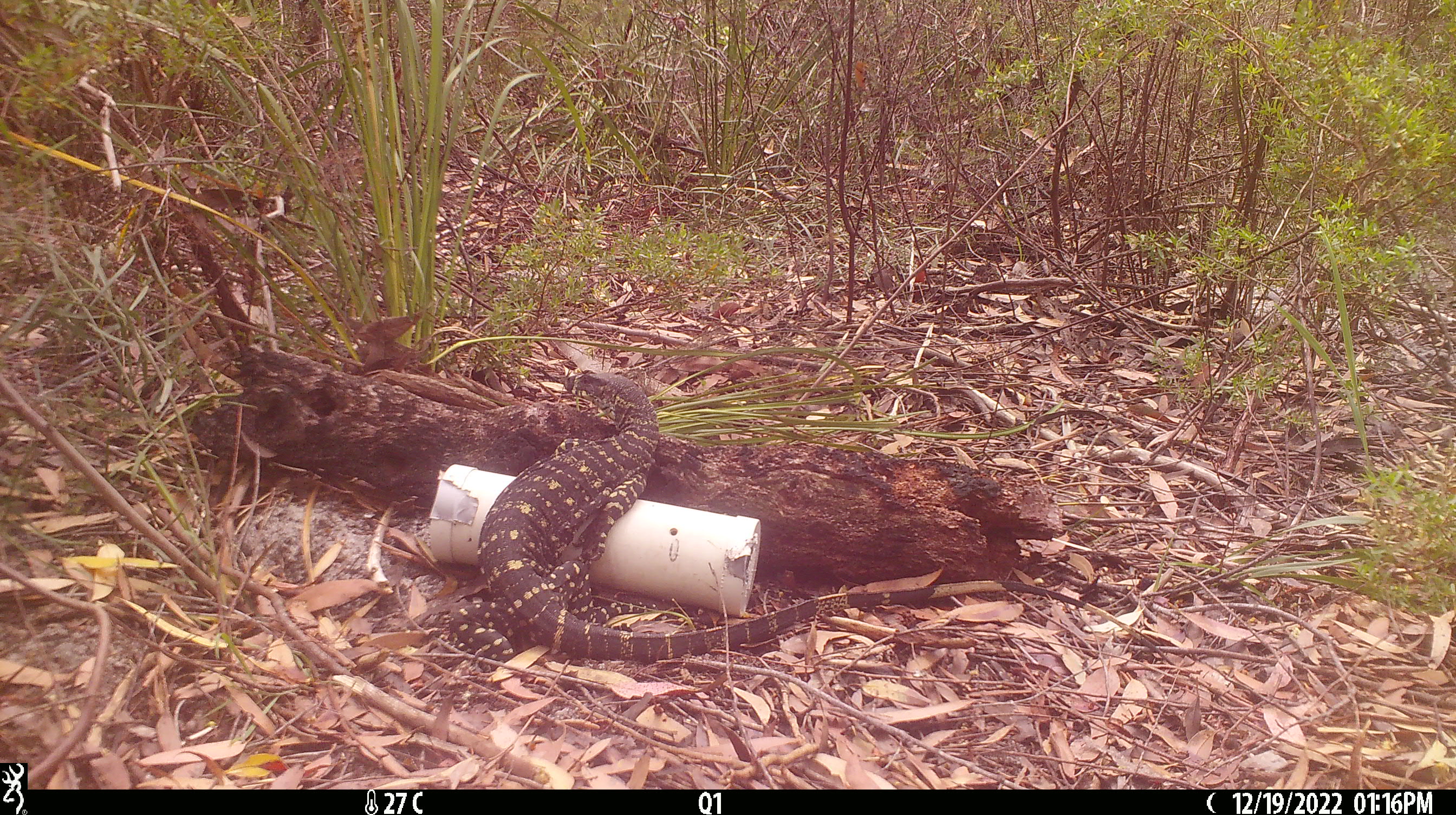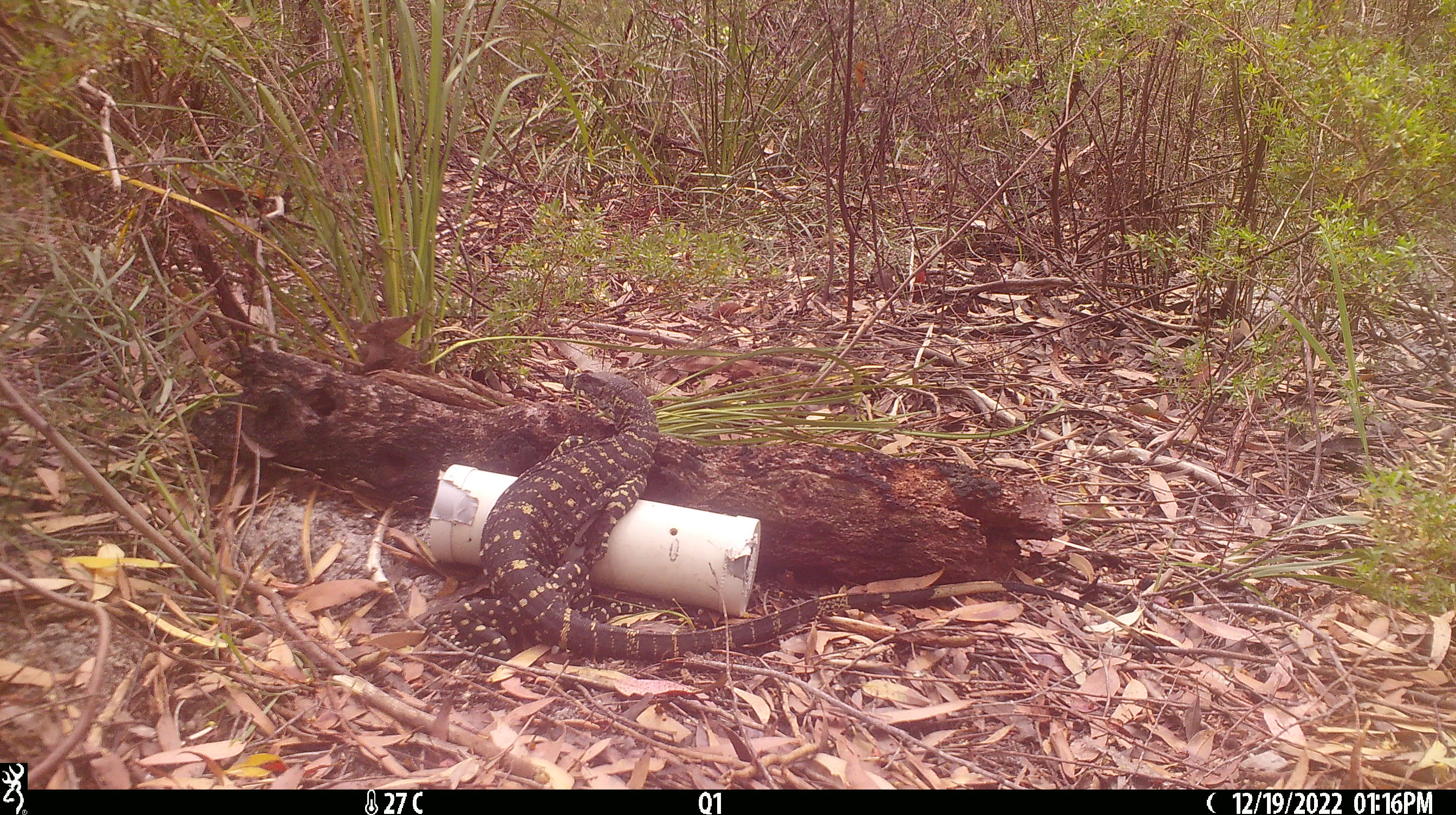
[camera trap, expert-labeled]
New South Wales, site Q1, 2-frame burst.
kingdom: Animalia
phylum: Chordata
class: Reptilia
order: Squamata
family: Varanidae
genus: Varanus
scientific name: Varanus varius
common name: lace monitor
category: goanna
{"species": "goanna (lace monitor) (Varanus varius)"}